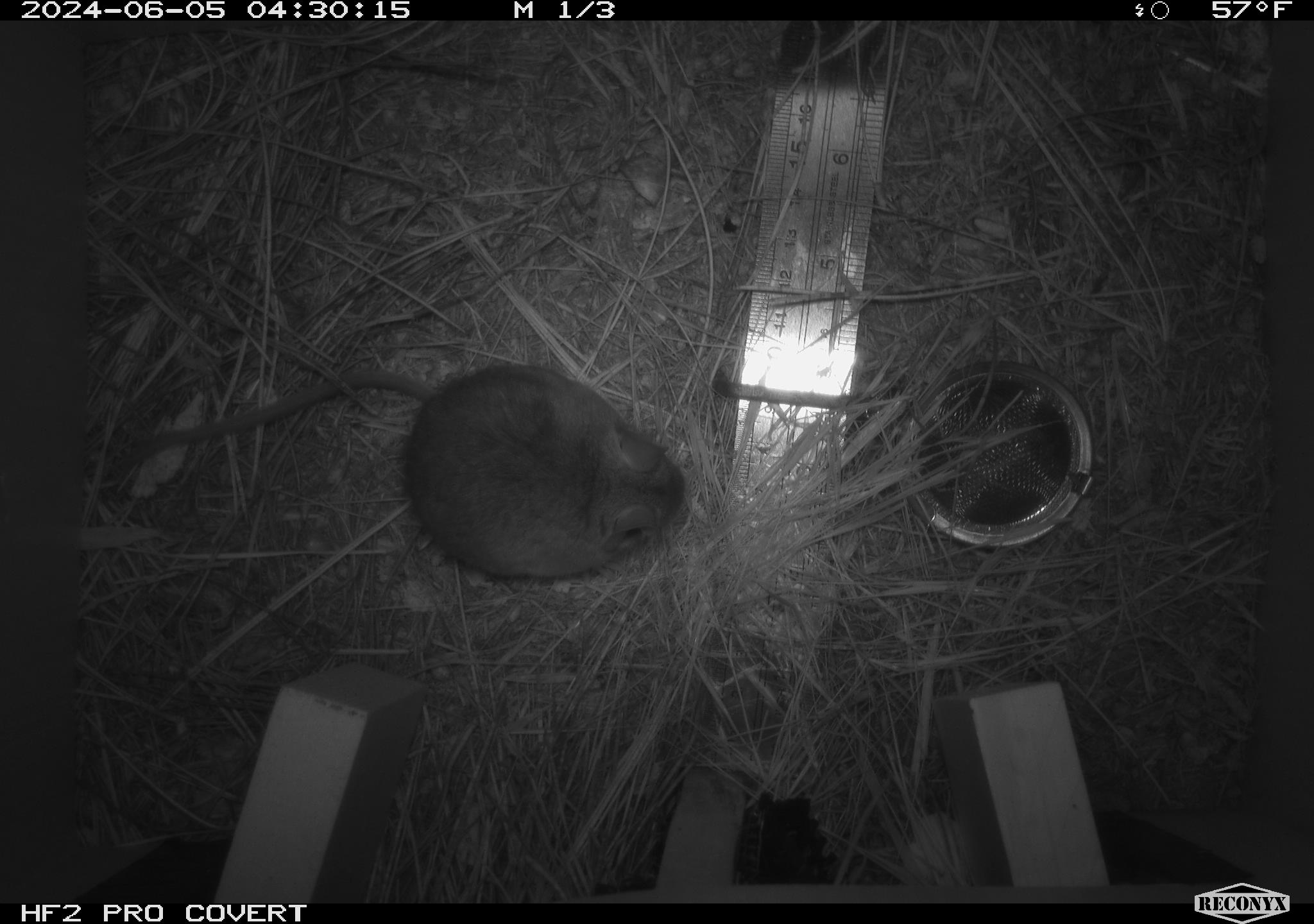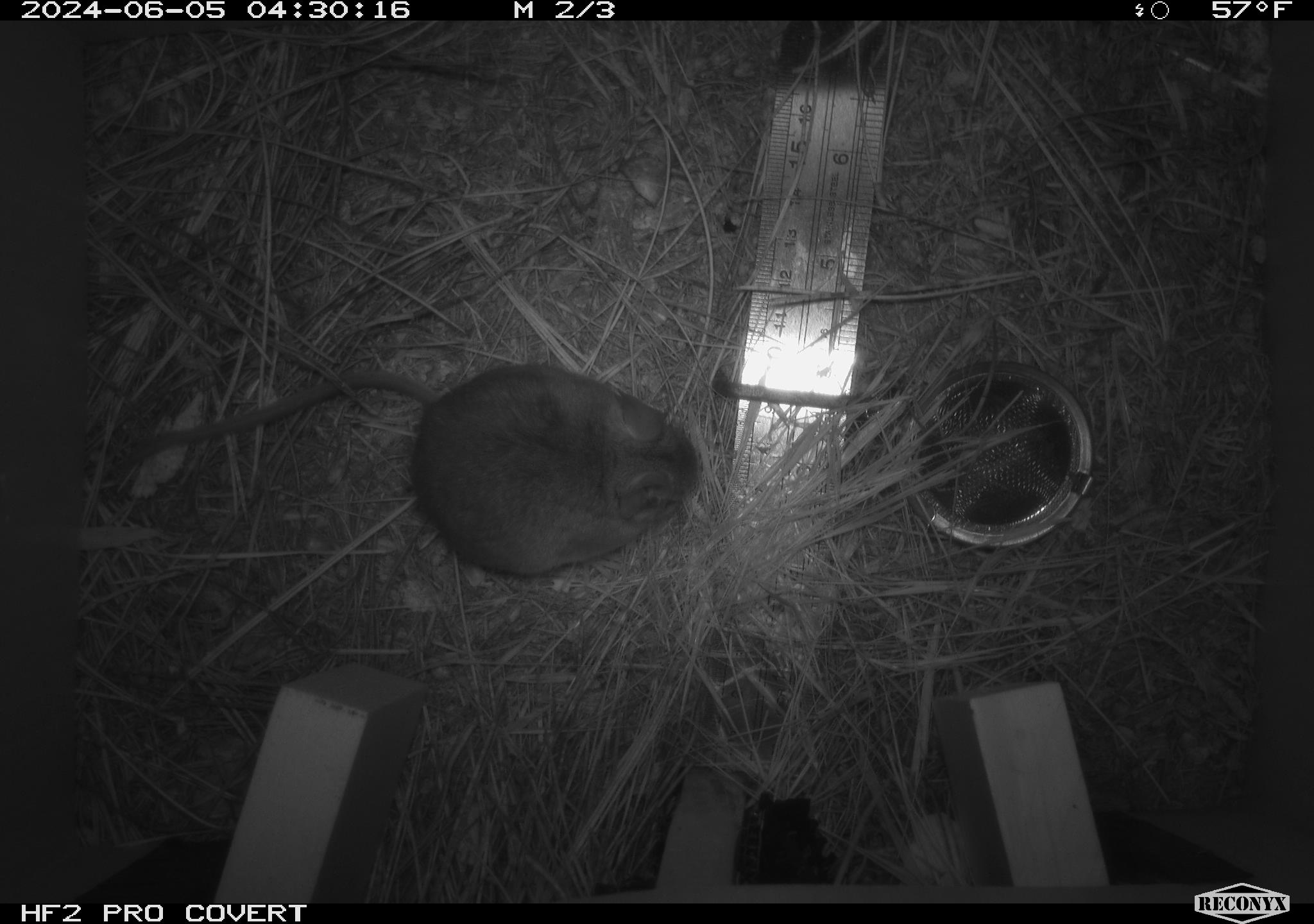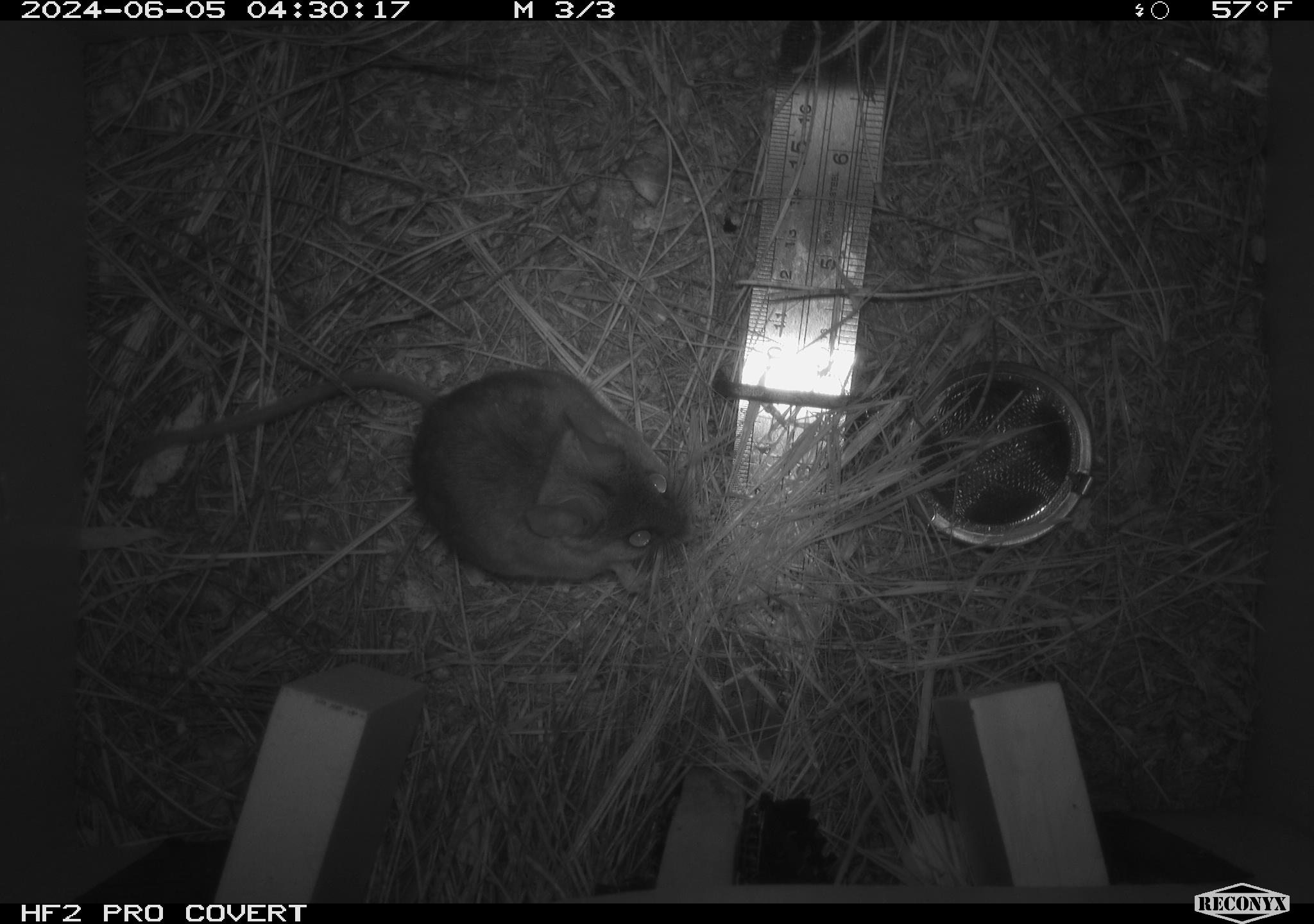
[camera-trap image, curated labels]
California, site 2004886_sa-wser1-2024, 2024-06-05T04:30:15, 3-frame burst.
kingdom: Animalia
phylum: Chordata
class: Mammalia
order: Rodentia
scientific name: Rodentia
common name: mouse species